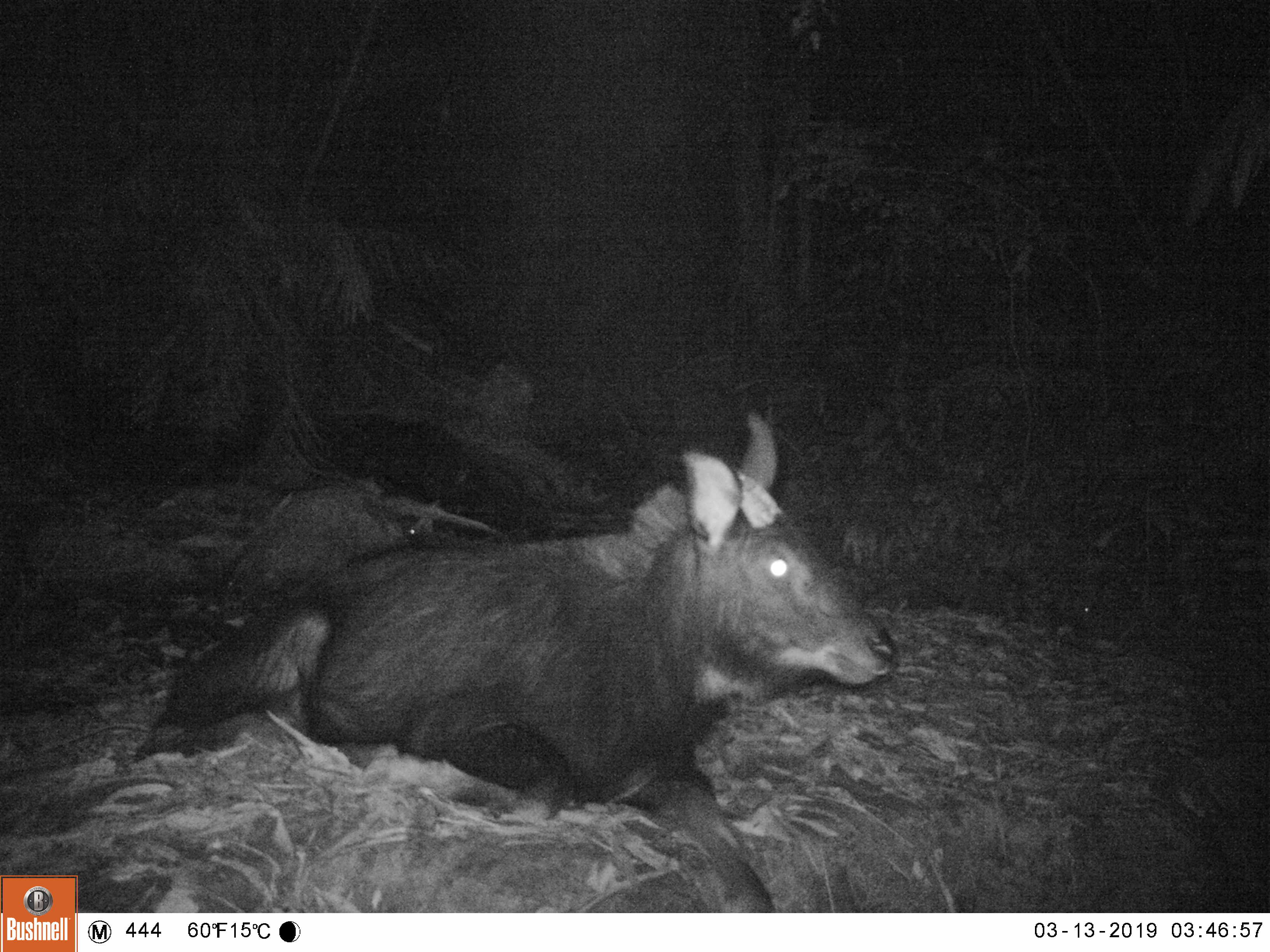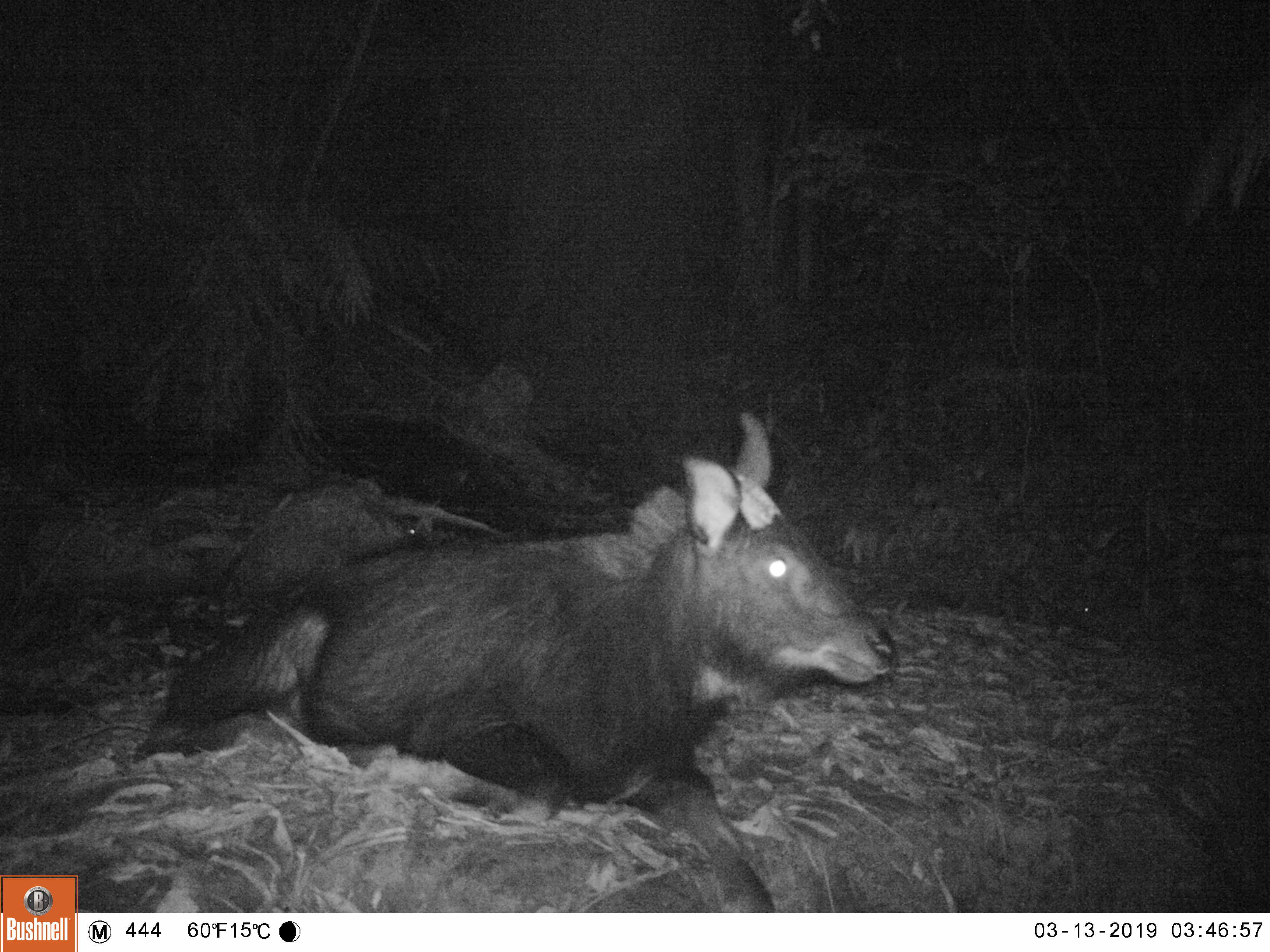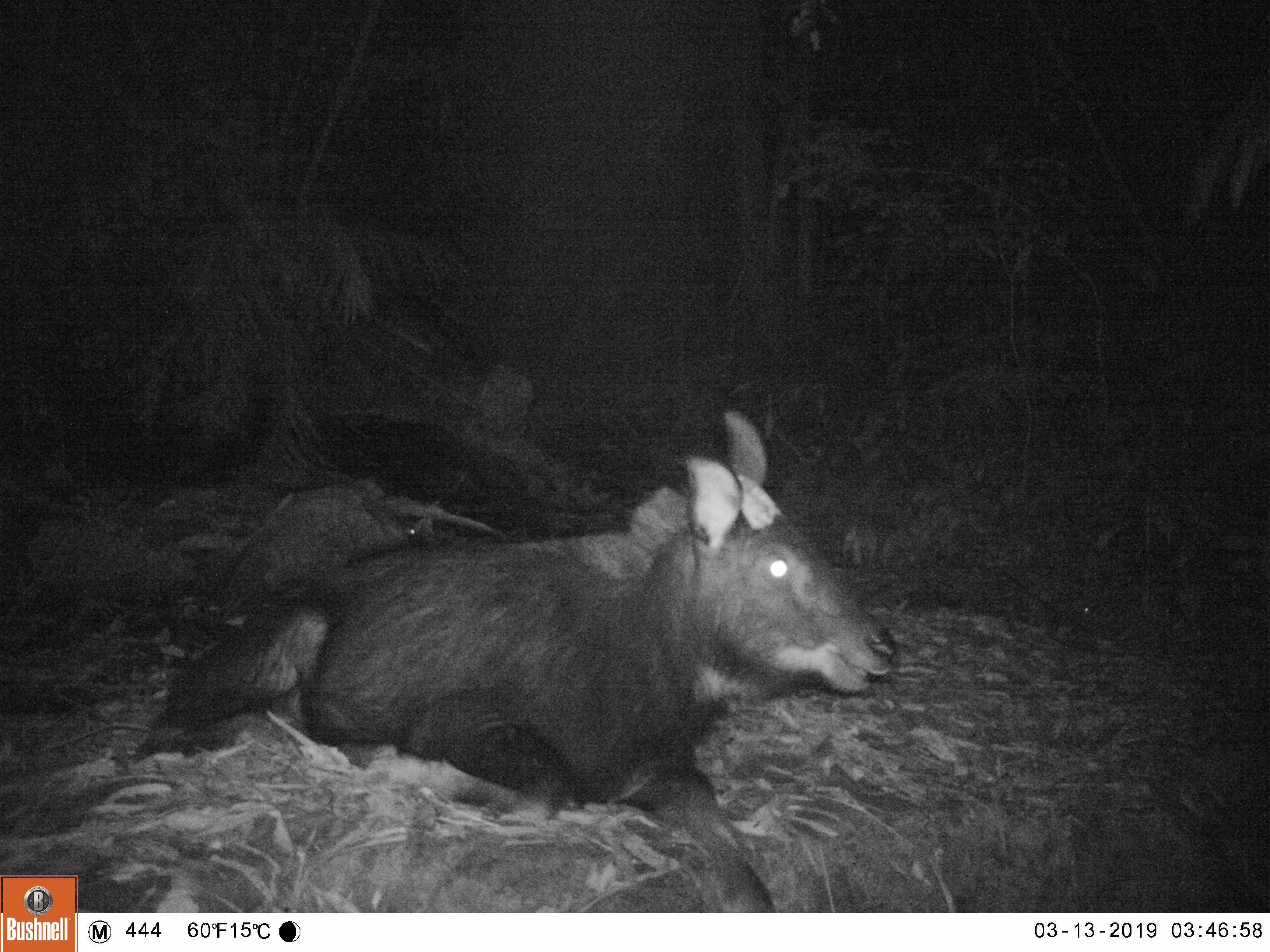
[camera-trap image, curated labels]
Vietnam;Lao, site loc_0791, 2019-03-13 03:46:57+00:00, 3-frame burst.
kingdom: Animalia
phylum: Chordata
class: Mammalia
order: Artiodactyla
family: Bovidae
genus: Capricornis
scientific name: Capricornis sumatraensis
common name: chinese serow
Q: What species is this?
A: Chinese serow (Capricornis sumatraensis).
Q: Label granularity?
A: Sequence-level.